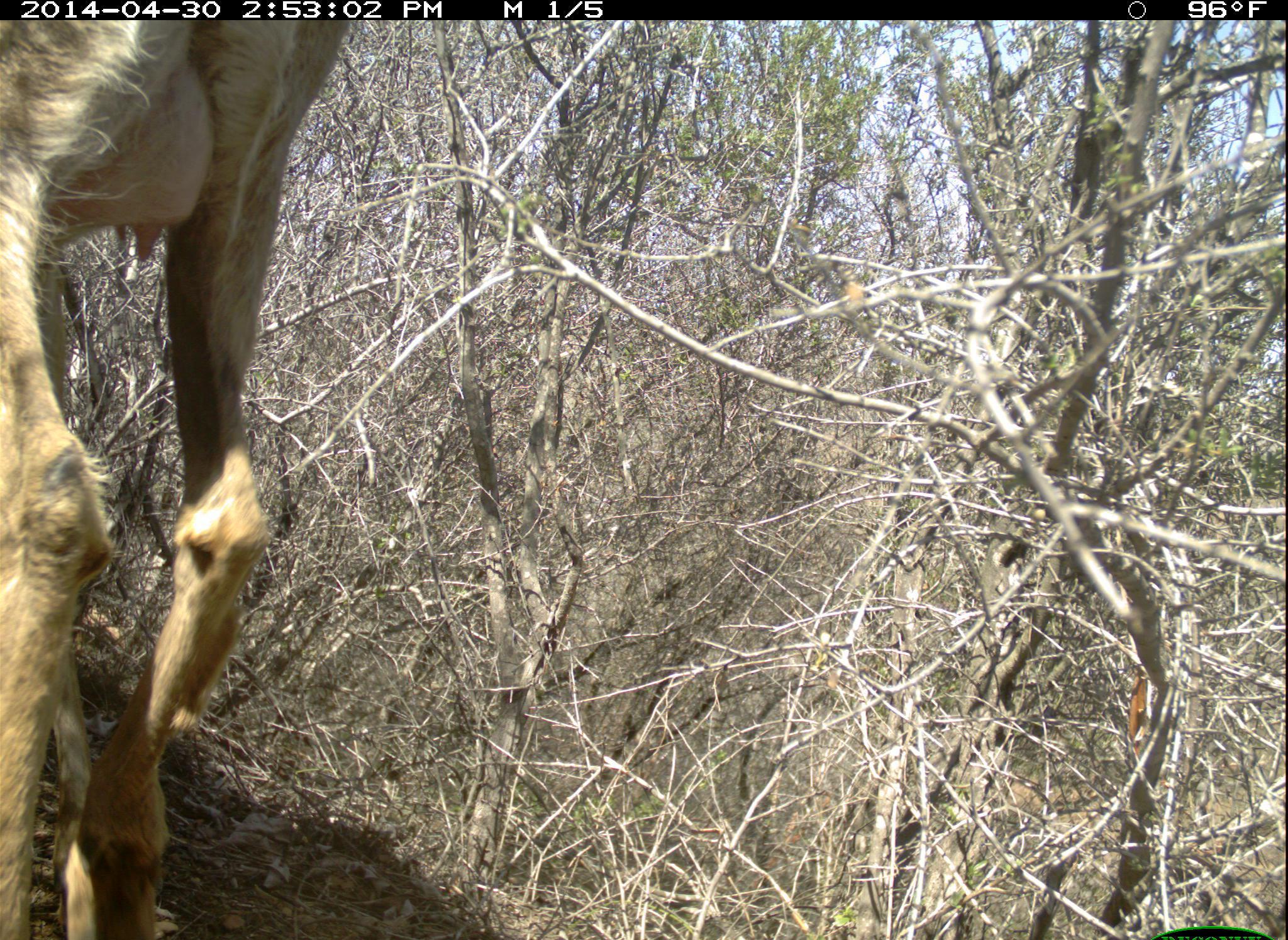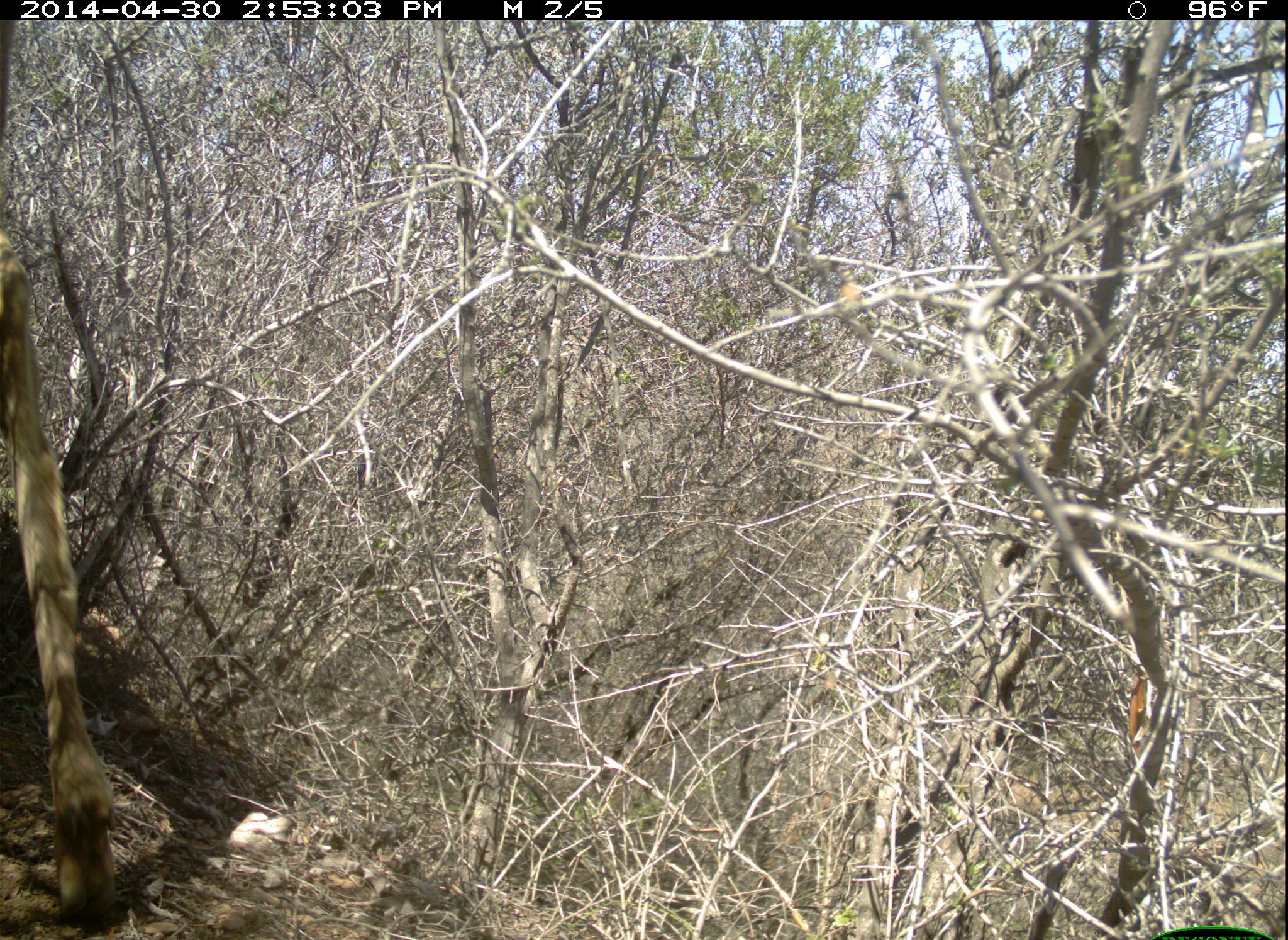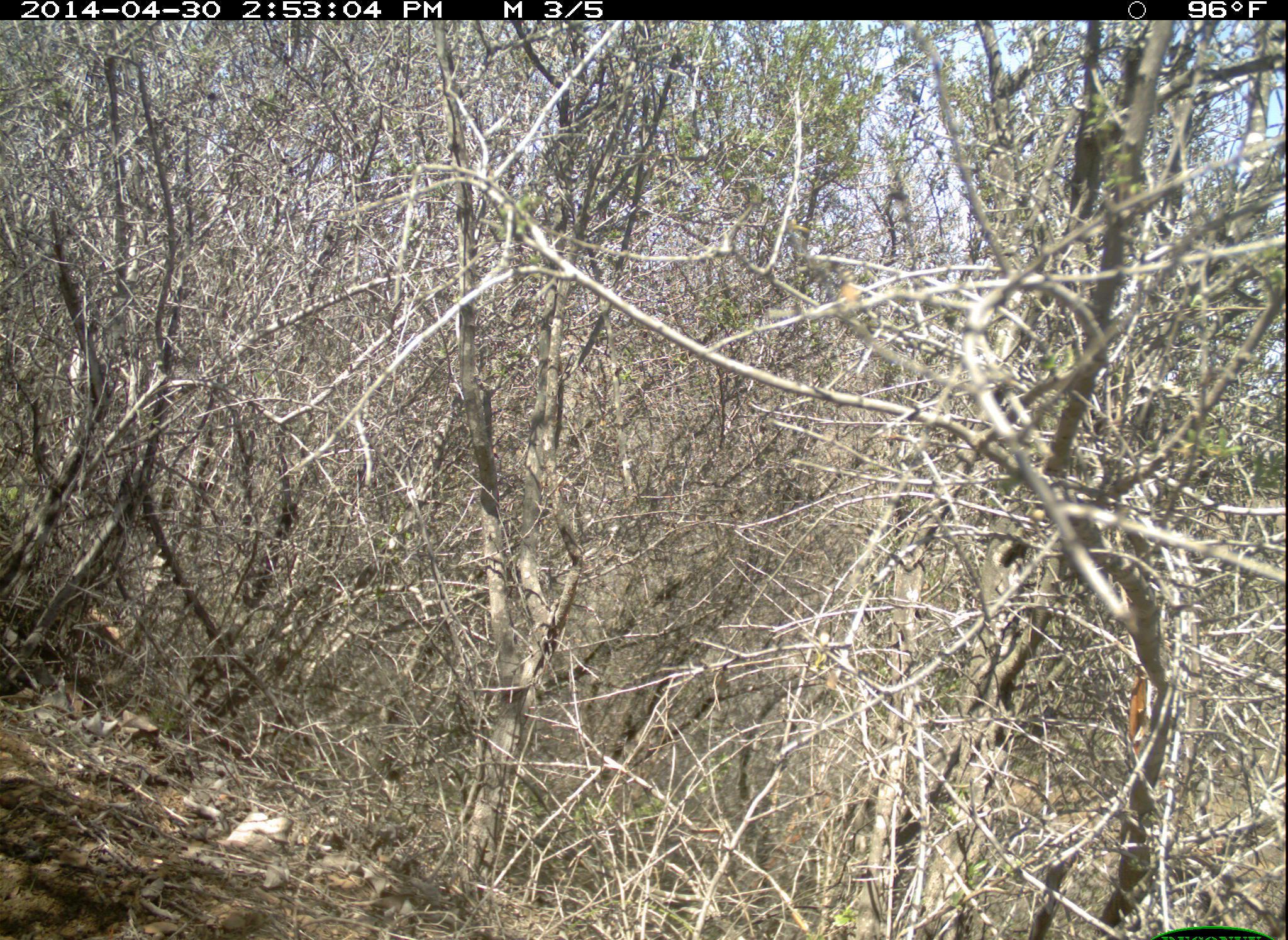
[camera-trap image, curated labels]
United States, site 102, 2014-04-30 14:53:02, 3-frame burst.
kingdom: Animalia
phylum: Chordata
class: Mammalia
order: Artiodactyla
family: Cervidae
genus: Odocoileus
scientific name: Odocoileus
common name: deer